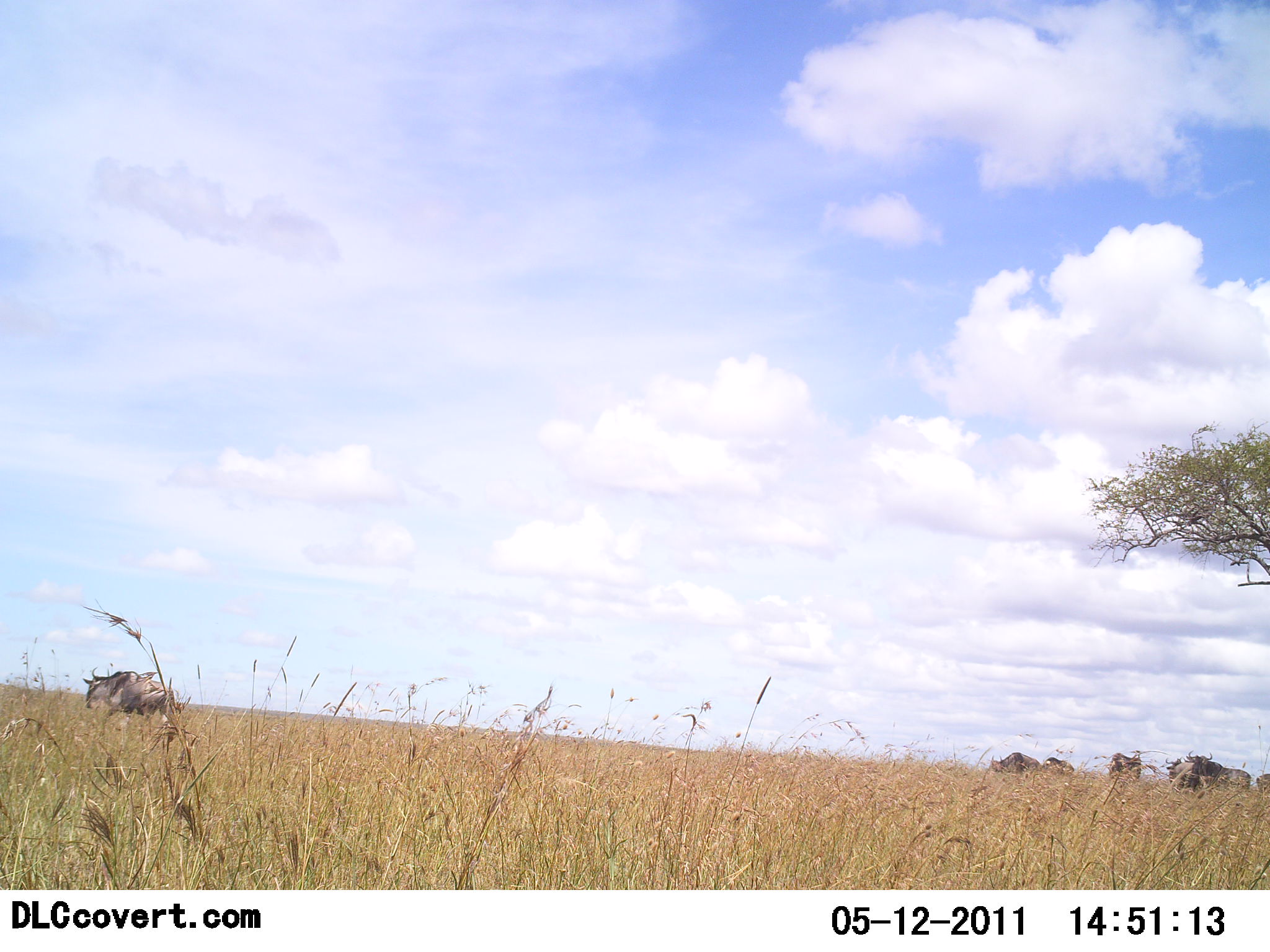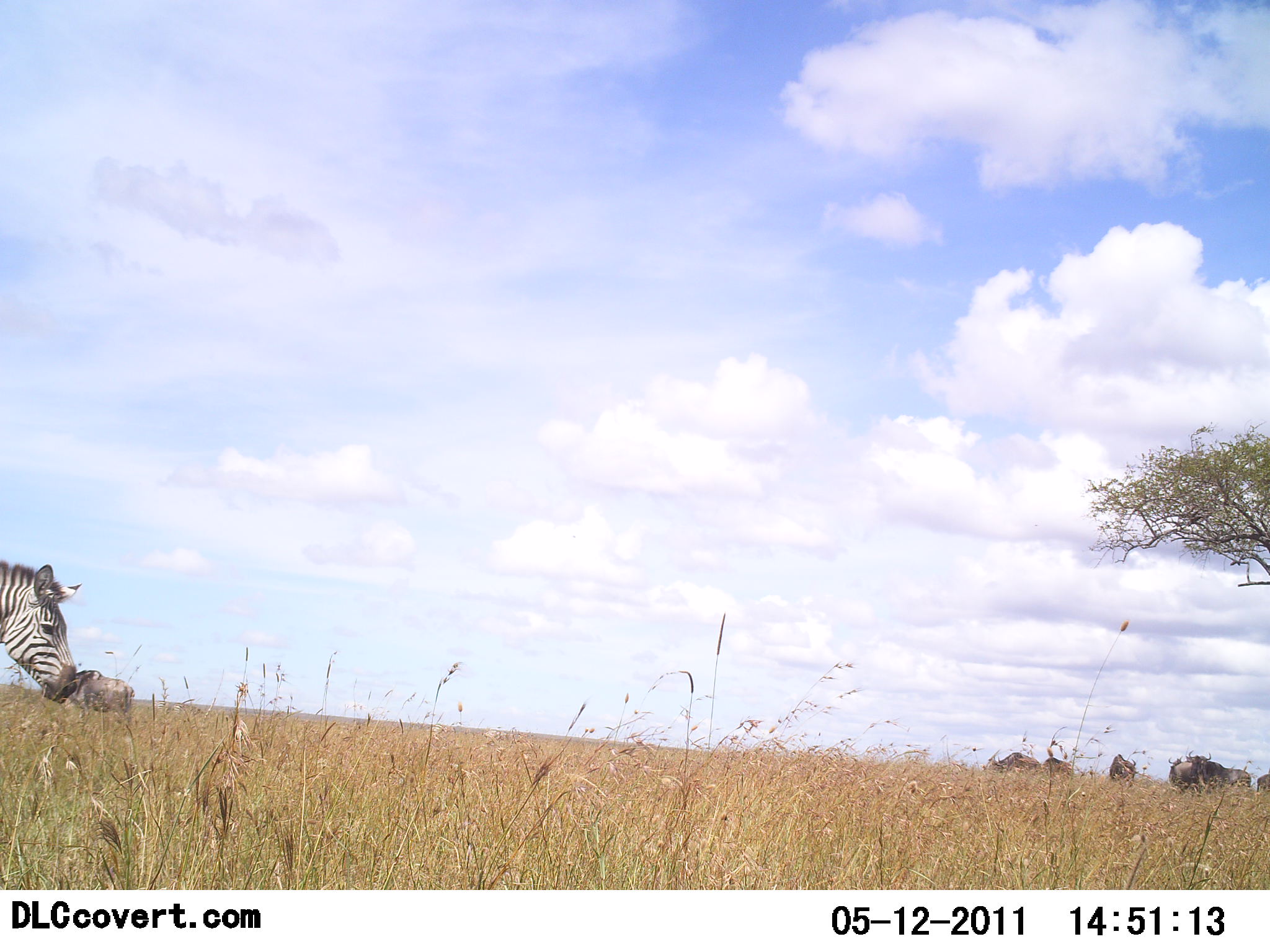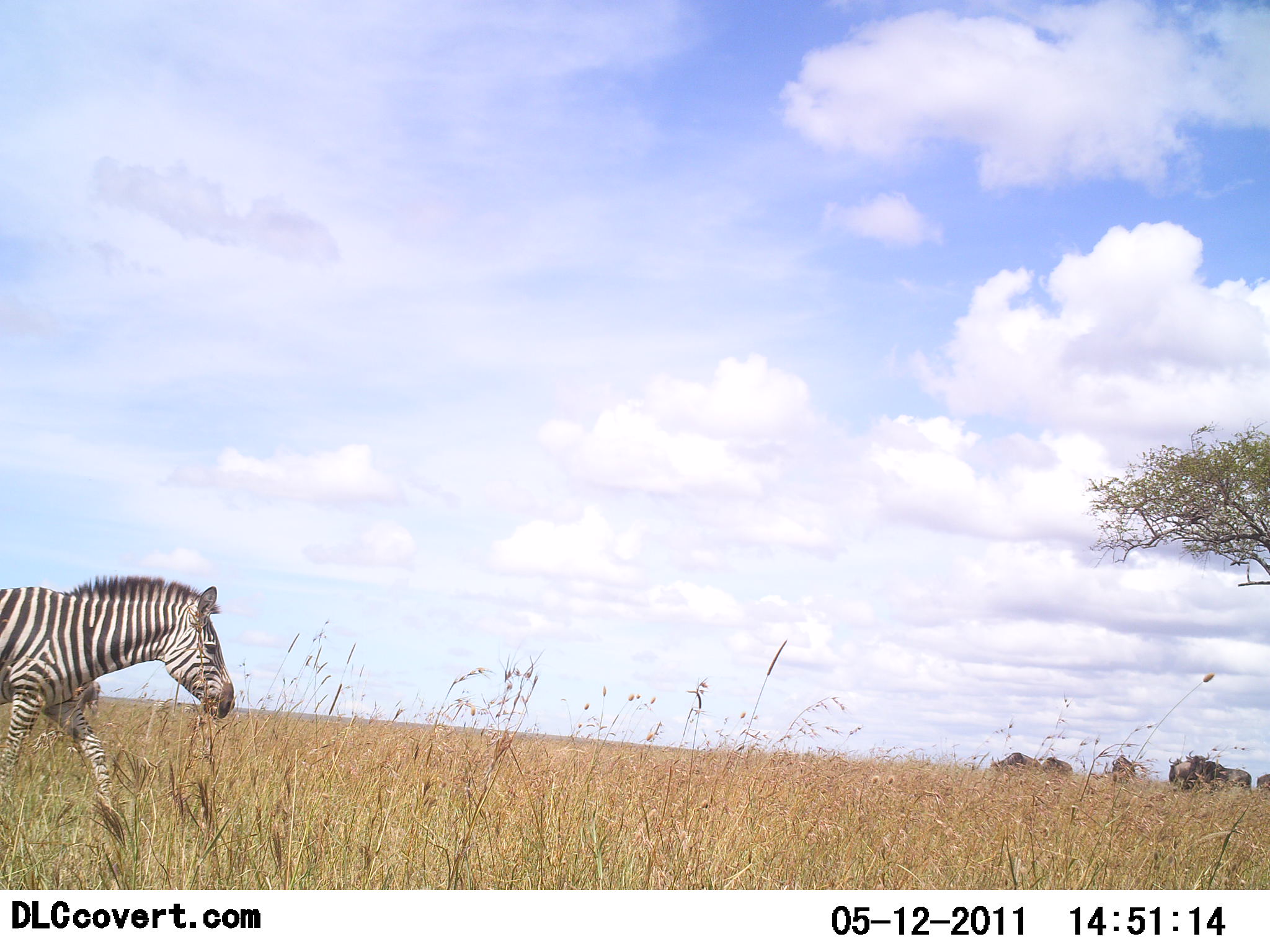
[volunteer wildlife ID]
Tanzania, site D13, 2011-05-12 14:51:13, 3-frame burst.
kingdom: Animalia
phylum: Chordata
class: Mammalia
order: Artiodactyla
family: Bovidae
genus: Connochaetes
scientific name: Connochaetes taurinus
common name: blue wildebeest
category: wildebeest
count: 6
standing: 70%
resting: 20%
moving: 10%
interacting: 0%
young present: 0%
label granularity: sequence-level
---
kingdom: Animalia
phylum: Chordata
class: Mammalia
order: Perissodactyla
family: Equidae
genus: Equus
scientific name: Equus quagga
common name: plains zebra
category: zebra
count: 1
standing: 0%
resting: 0%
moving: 100%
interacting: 0%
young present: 0%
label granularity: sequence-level